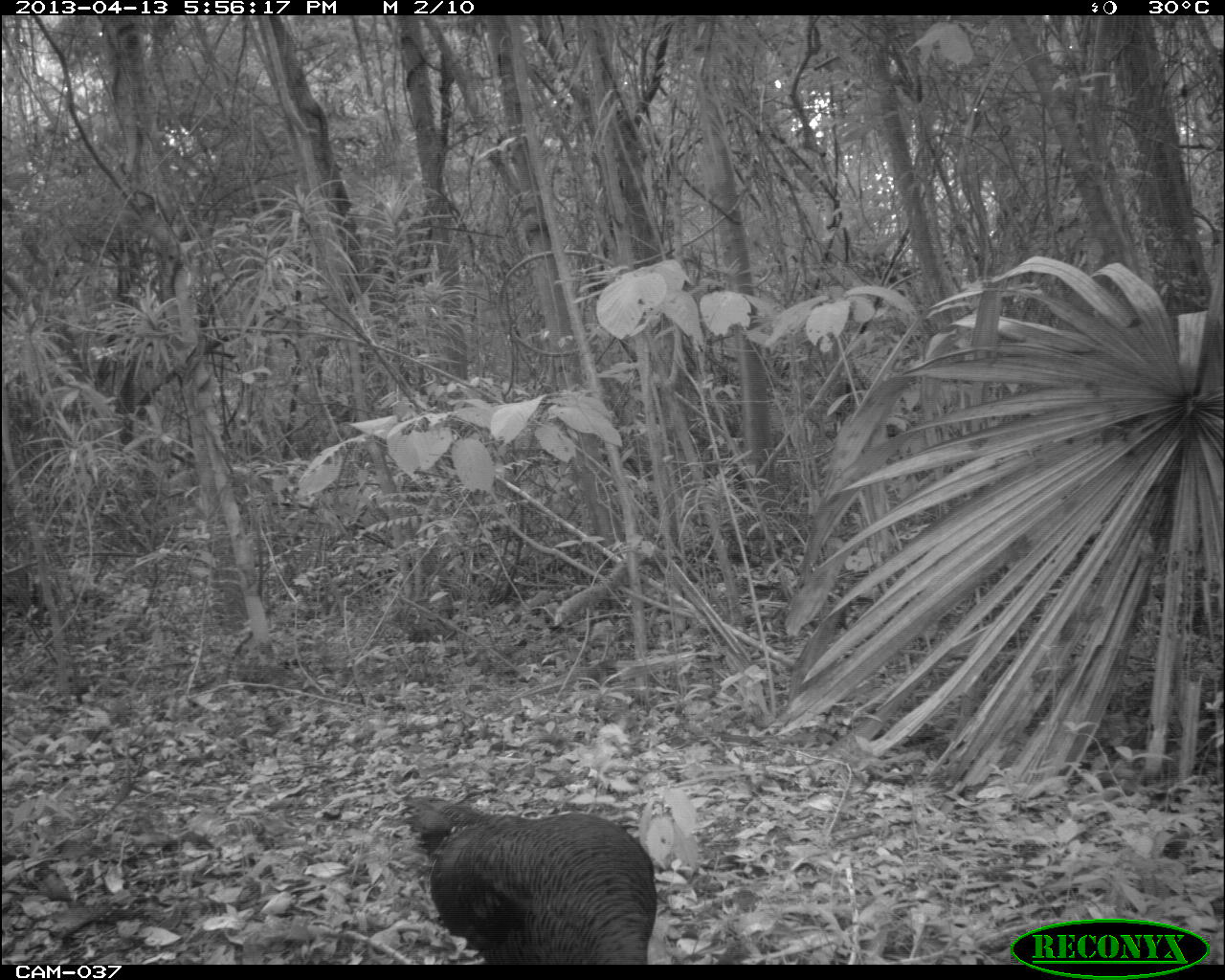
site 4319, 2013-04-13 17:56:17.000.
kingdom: Animalia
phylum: Chordata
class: Aves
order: Galliformes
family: Phasianidae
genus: Meleagris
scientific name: Meleagris ocellata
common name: ocellated turkey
Meleagris ocellata (ocellated turkey), count 1, sex female.